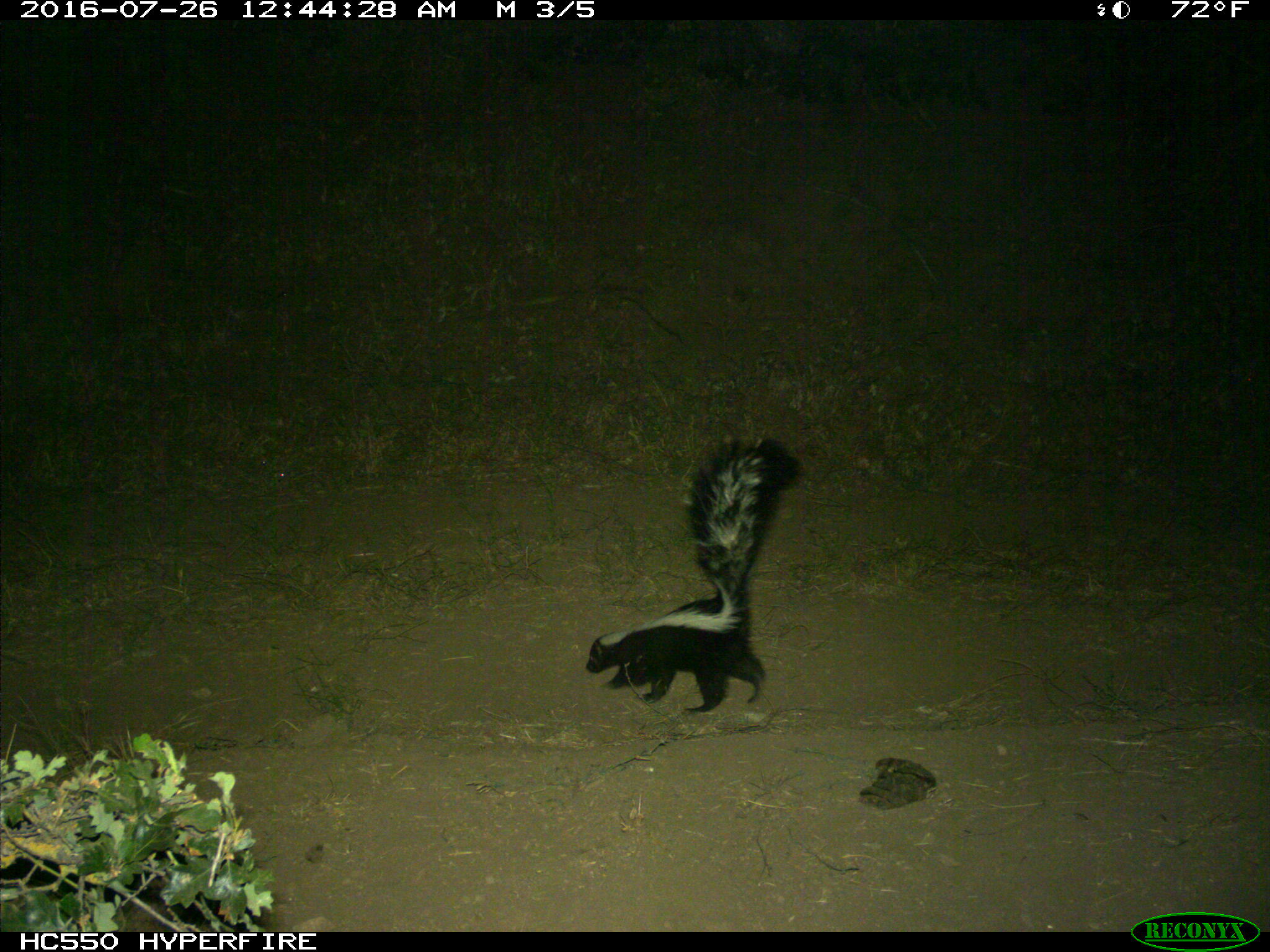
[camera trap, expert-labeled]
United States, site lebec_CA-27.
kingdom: Animalia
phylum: Chordata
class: Mammalia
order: Carnivora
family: Mephitidae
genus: Mephitis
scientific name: Mephitis mephitis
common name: striped skunk